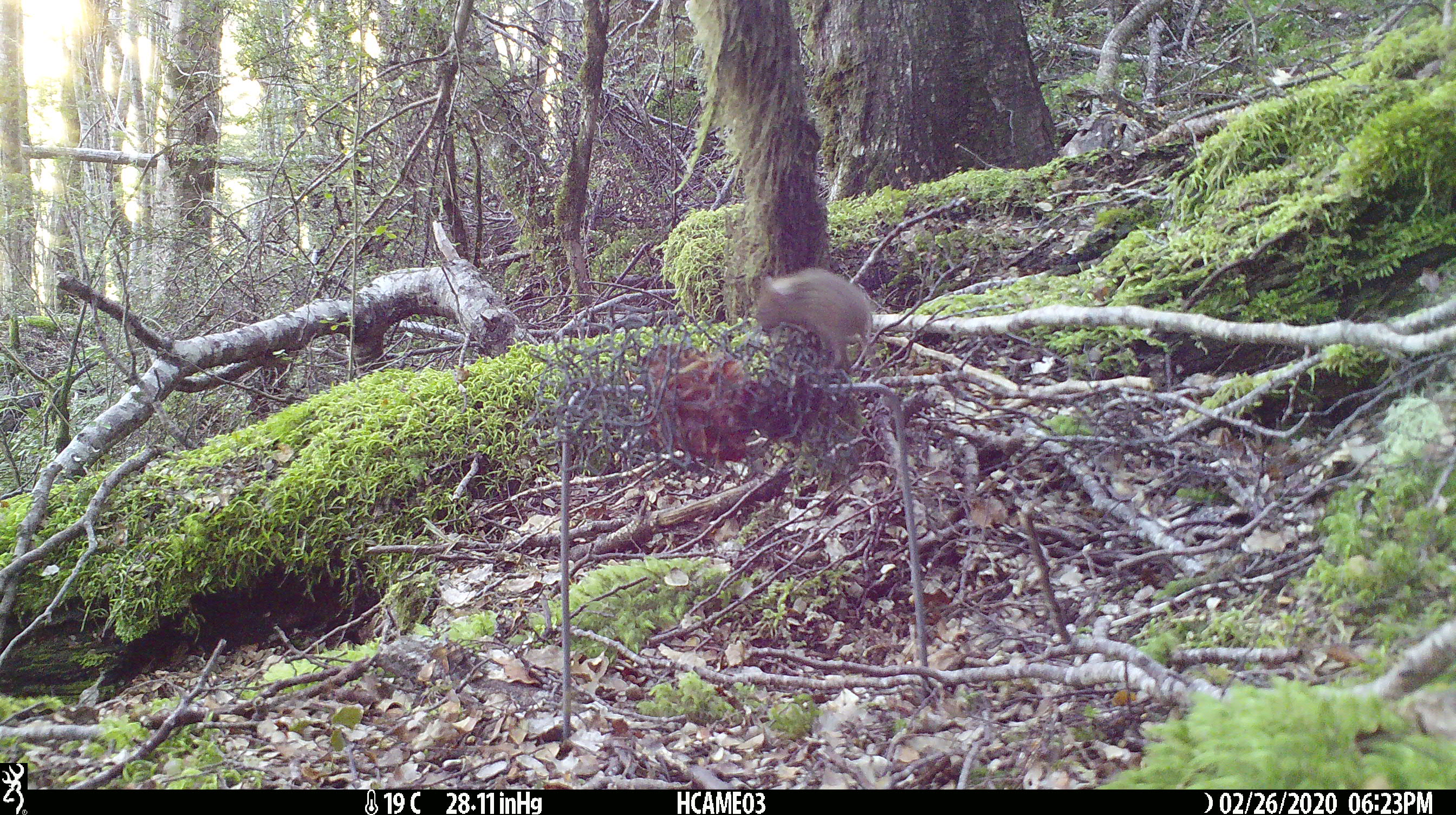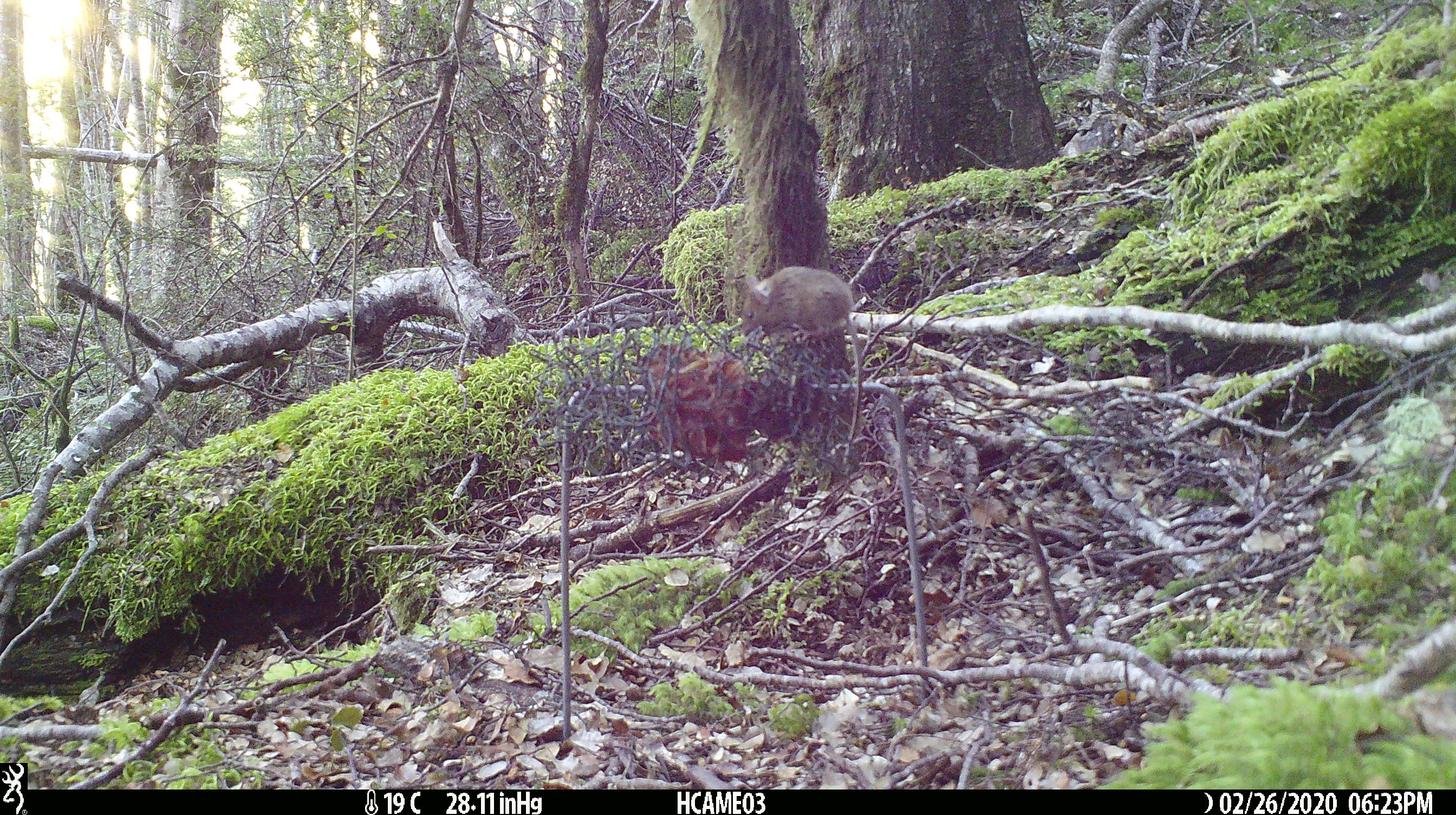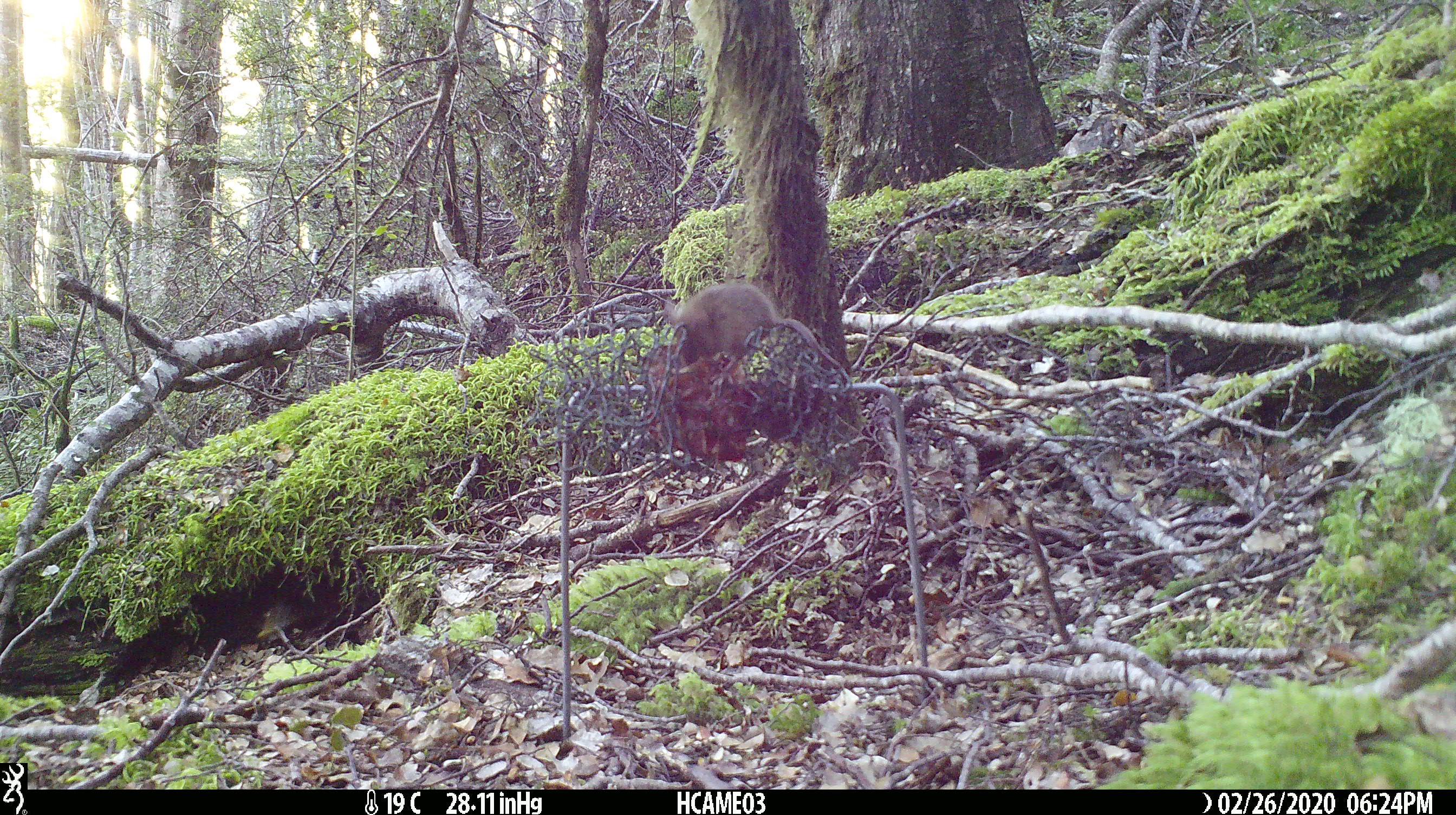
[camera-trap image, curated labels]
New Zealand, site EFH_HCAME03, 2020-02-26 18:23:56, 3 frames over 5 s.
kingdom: Animalia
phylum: Chordata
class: Mammalia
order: Rodentia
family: Muridae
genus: Mus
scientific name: Mus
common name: mouse